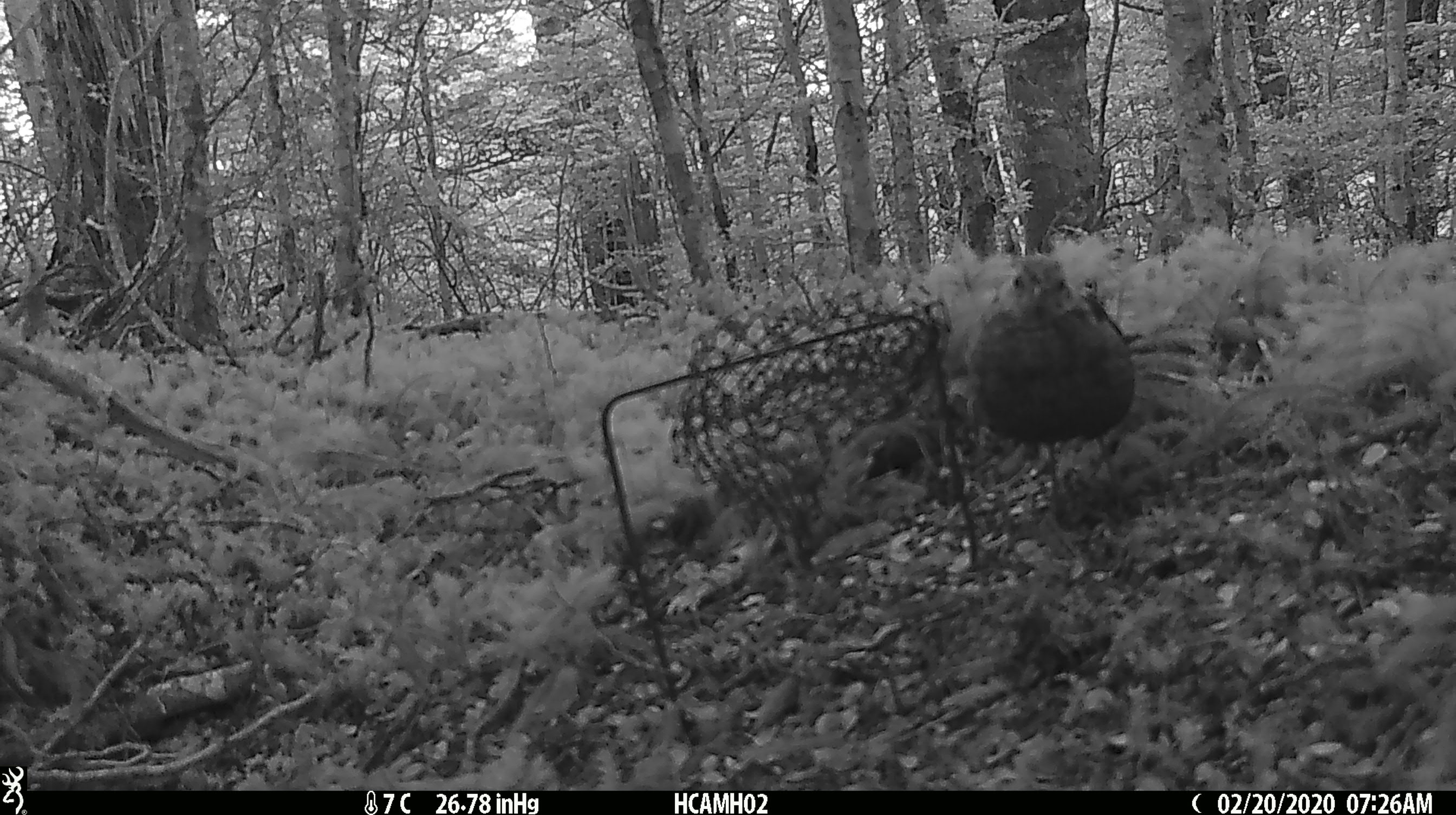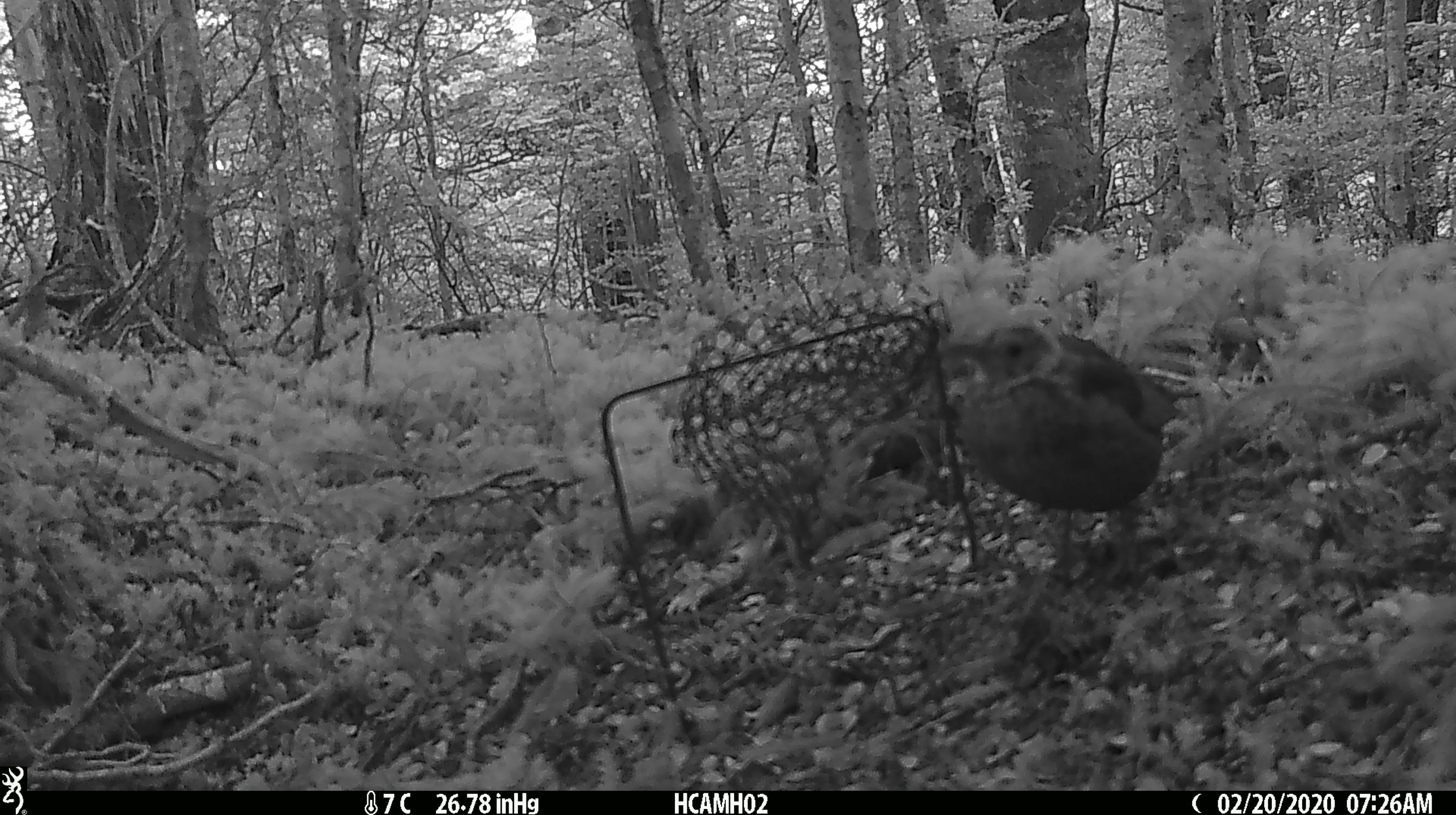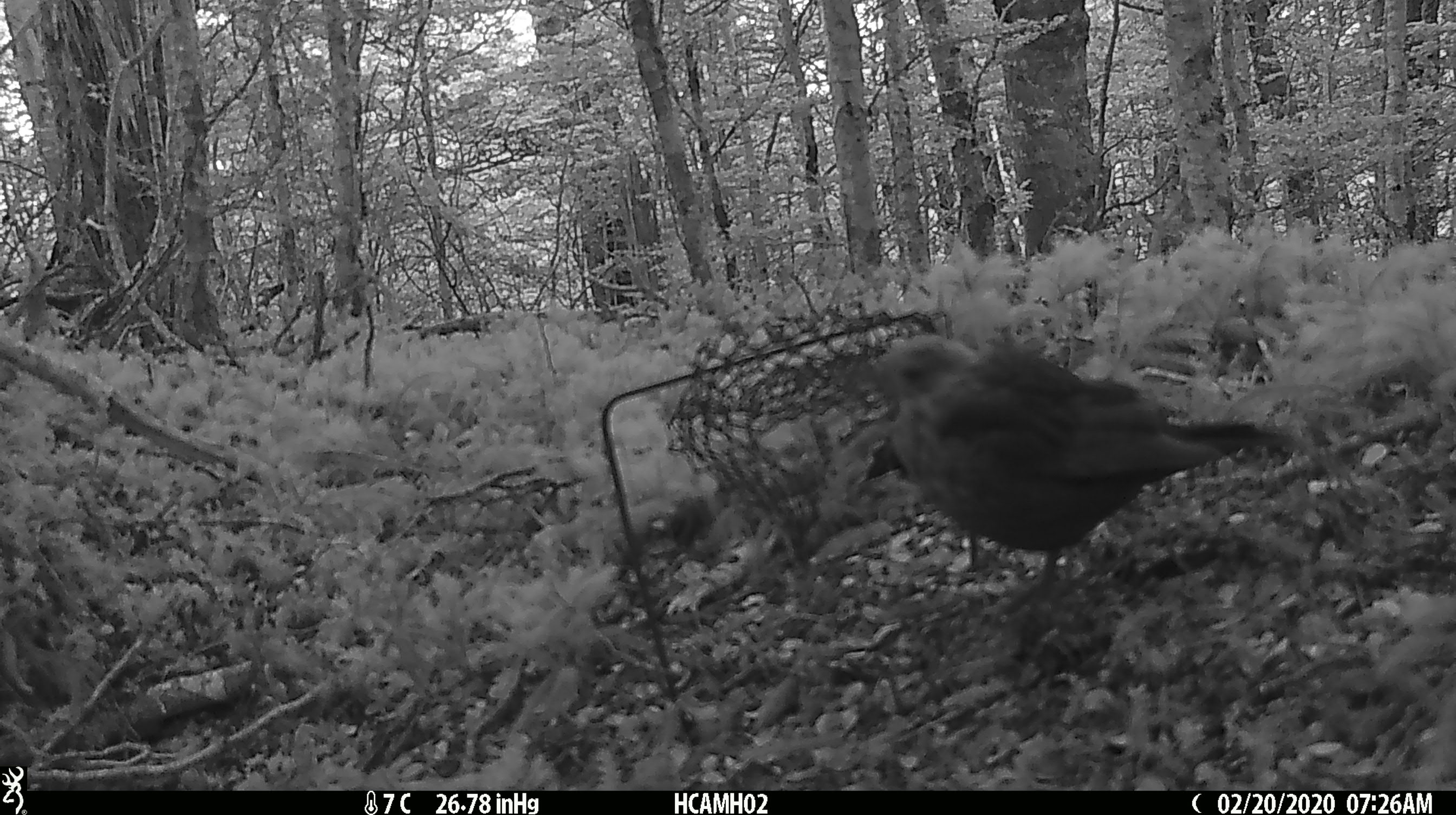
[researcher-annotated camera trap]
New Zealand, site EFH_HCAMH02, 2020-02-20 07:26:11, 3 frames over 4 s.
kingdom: Animalia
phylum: Chordata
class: Aves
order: Passeriformes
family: Turdidae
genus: Turdus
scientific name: Turdus merula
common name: eurasian blackbird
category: blackbird